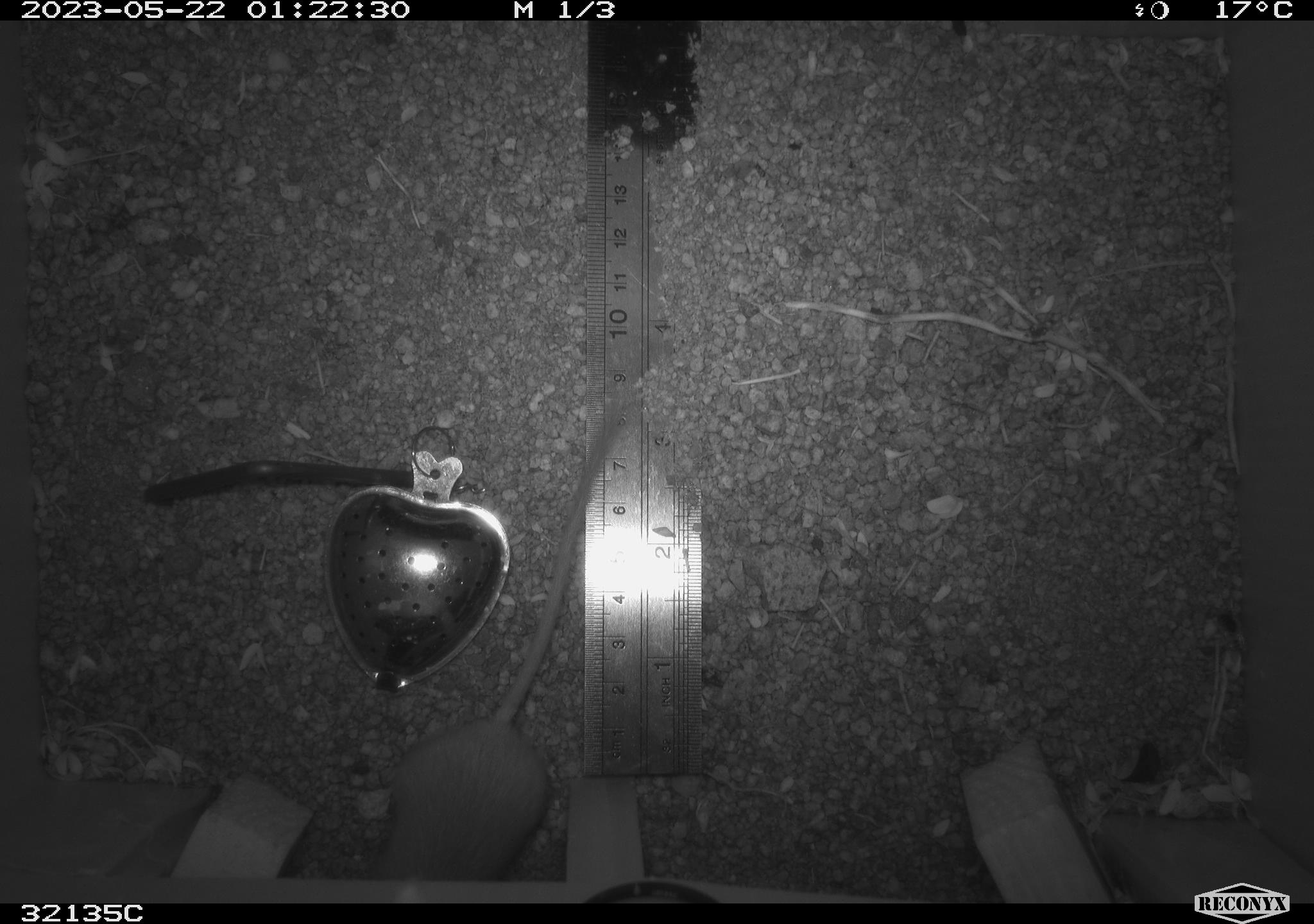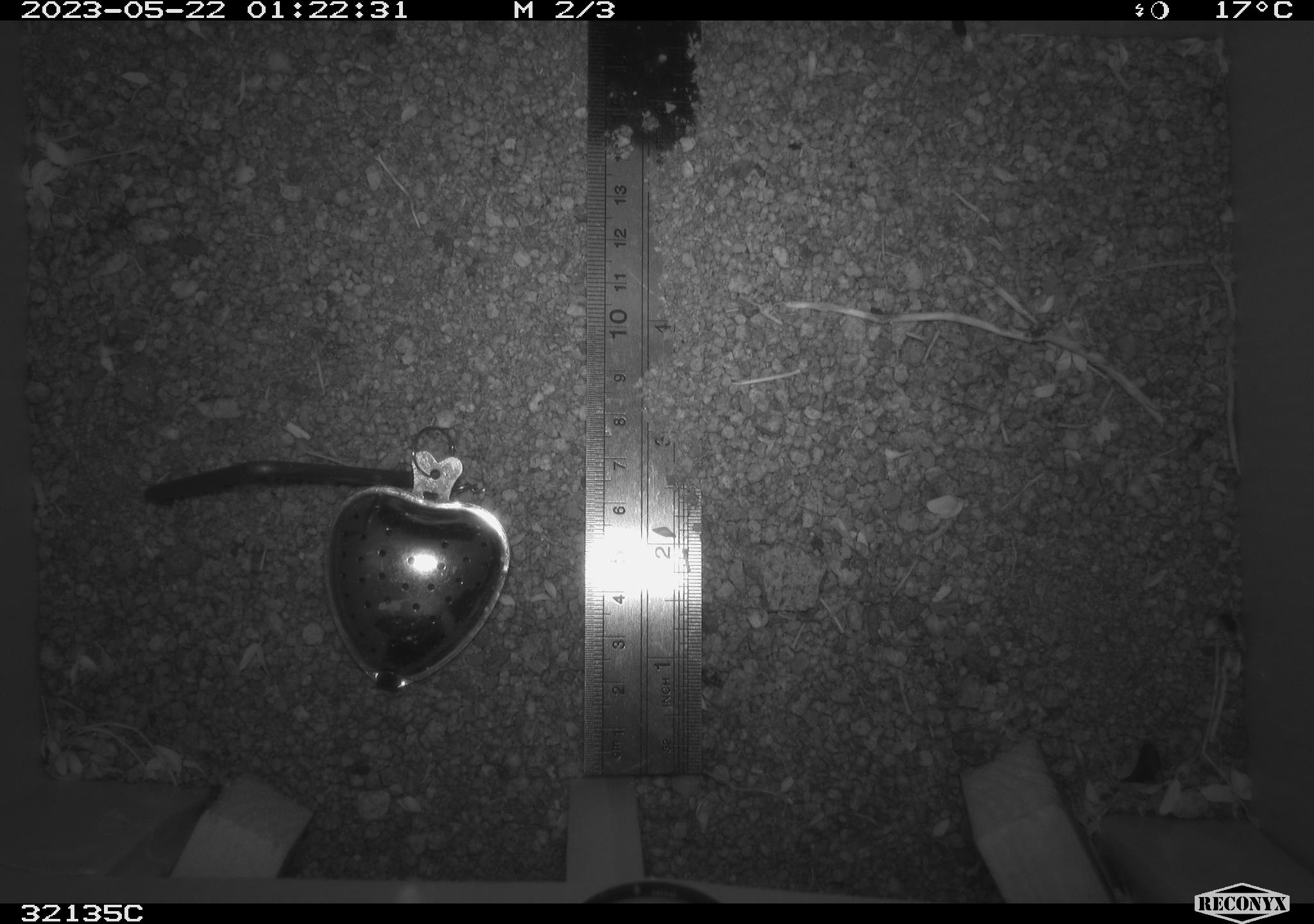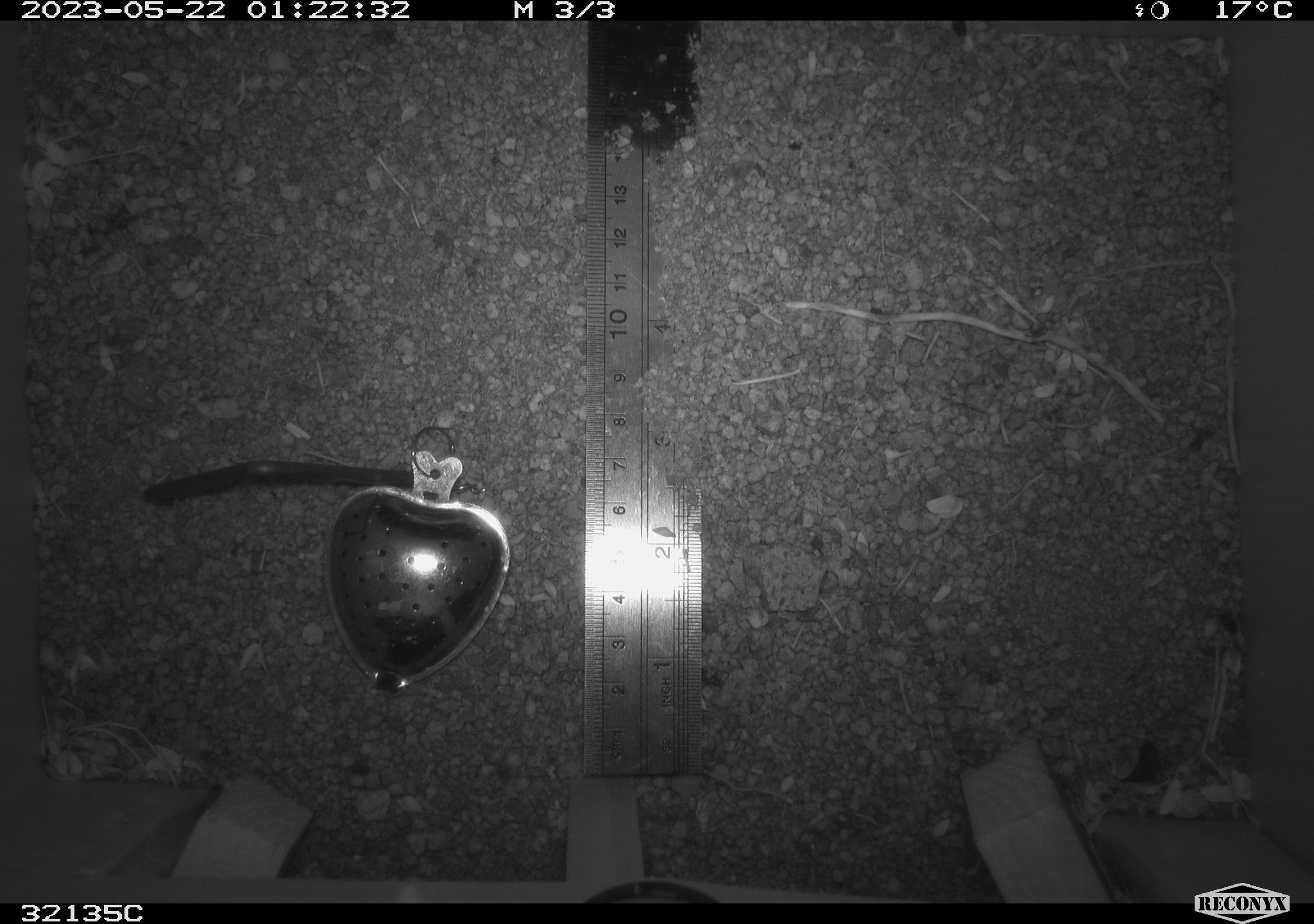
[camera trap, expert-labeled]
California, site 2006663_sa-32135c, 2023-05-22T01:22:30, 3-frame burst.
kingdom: Animalia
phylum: Chordata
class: Mammalia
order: Rodentia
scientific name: Rodentia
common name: rodent